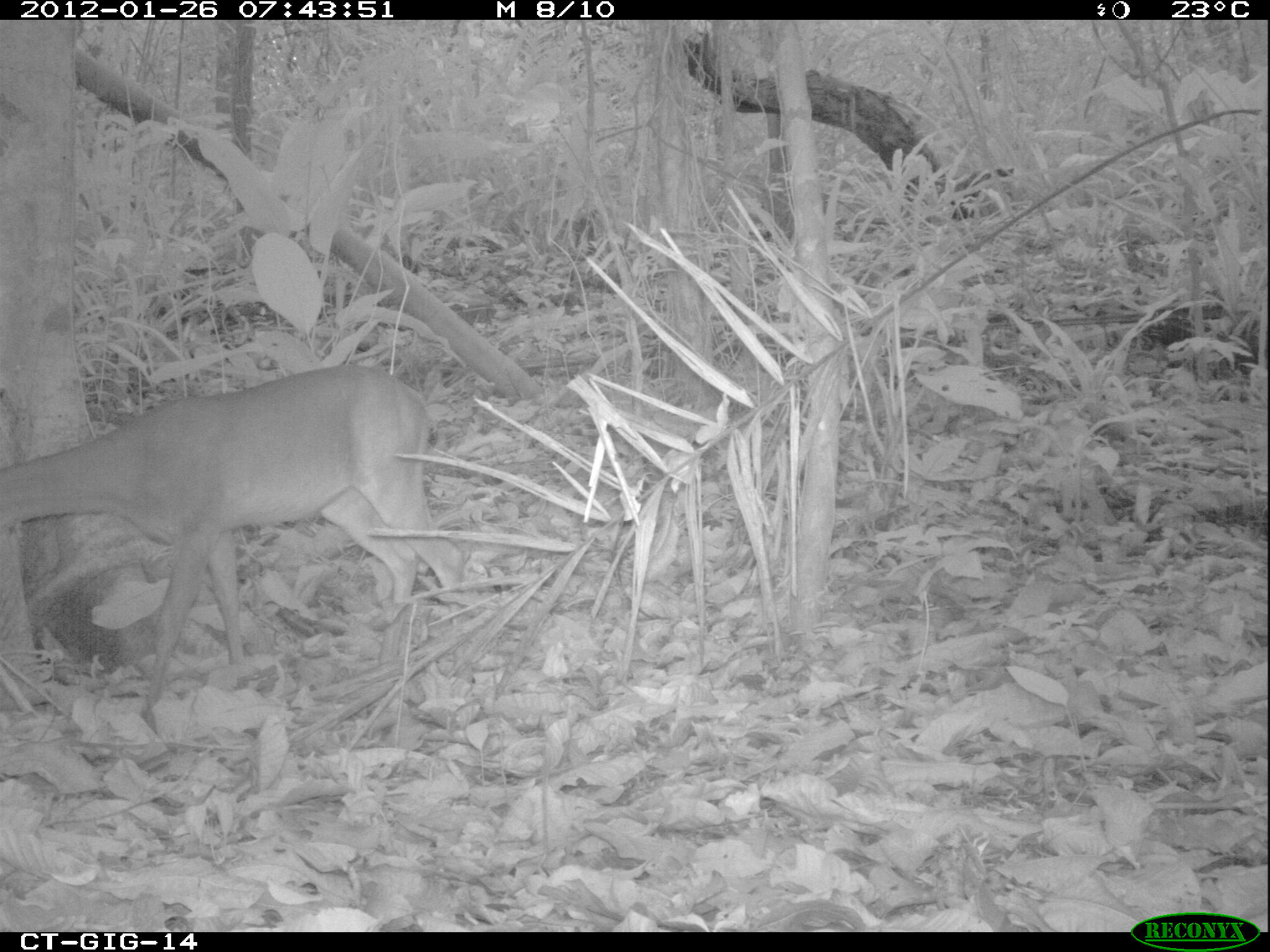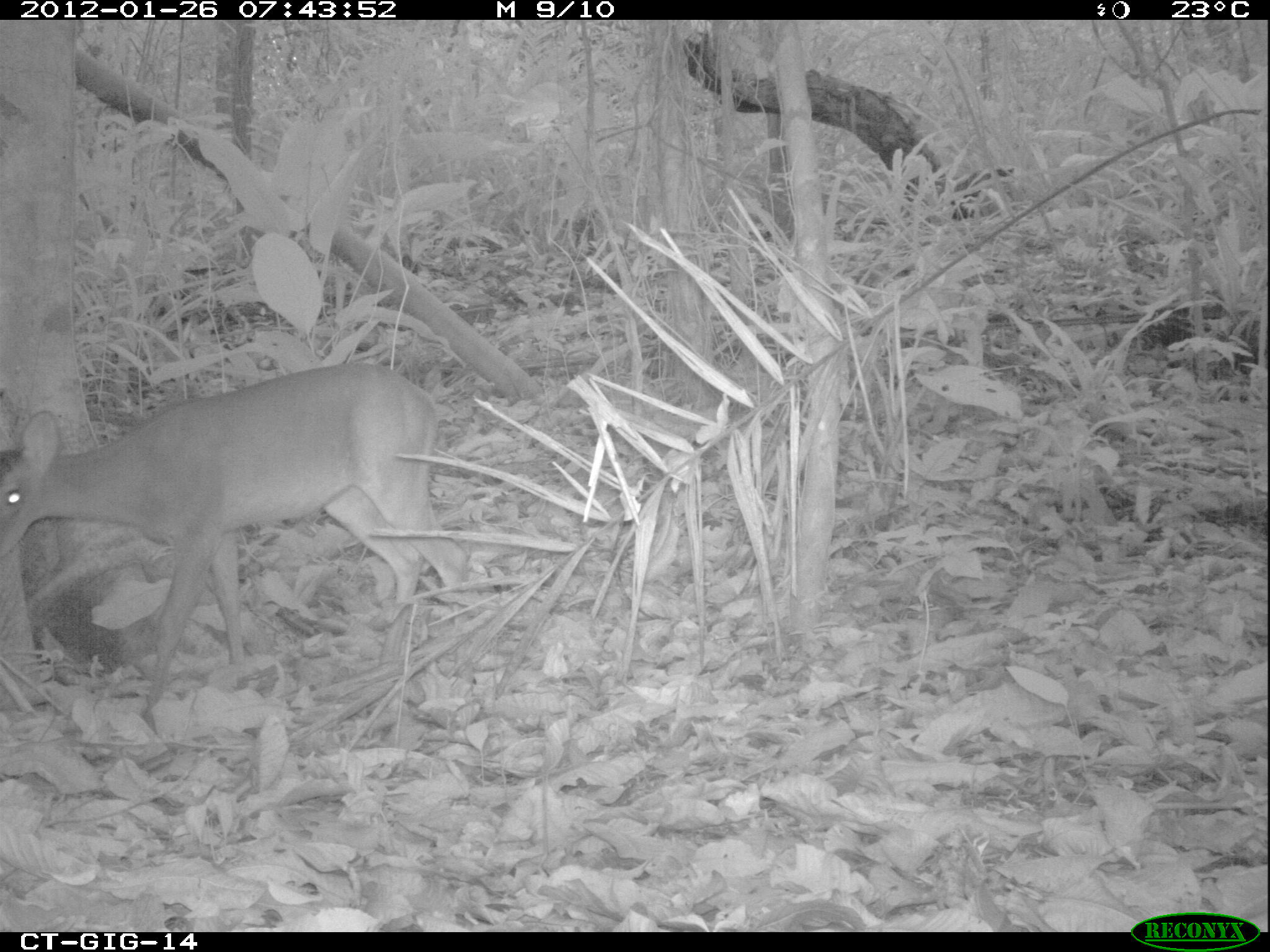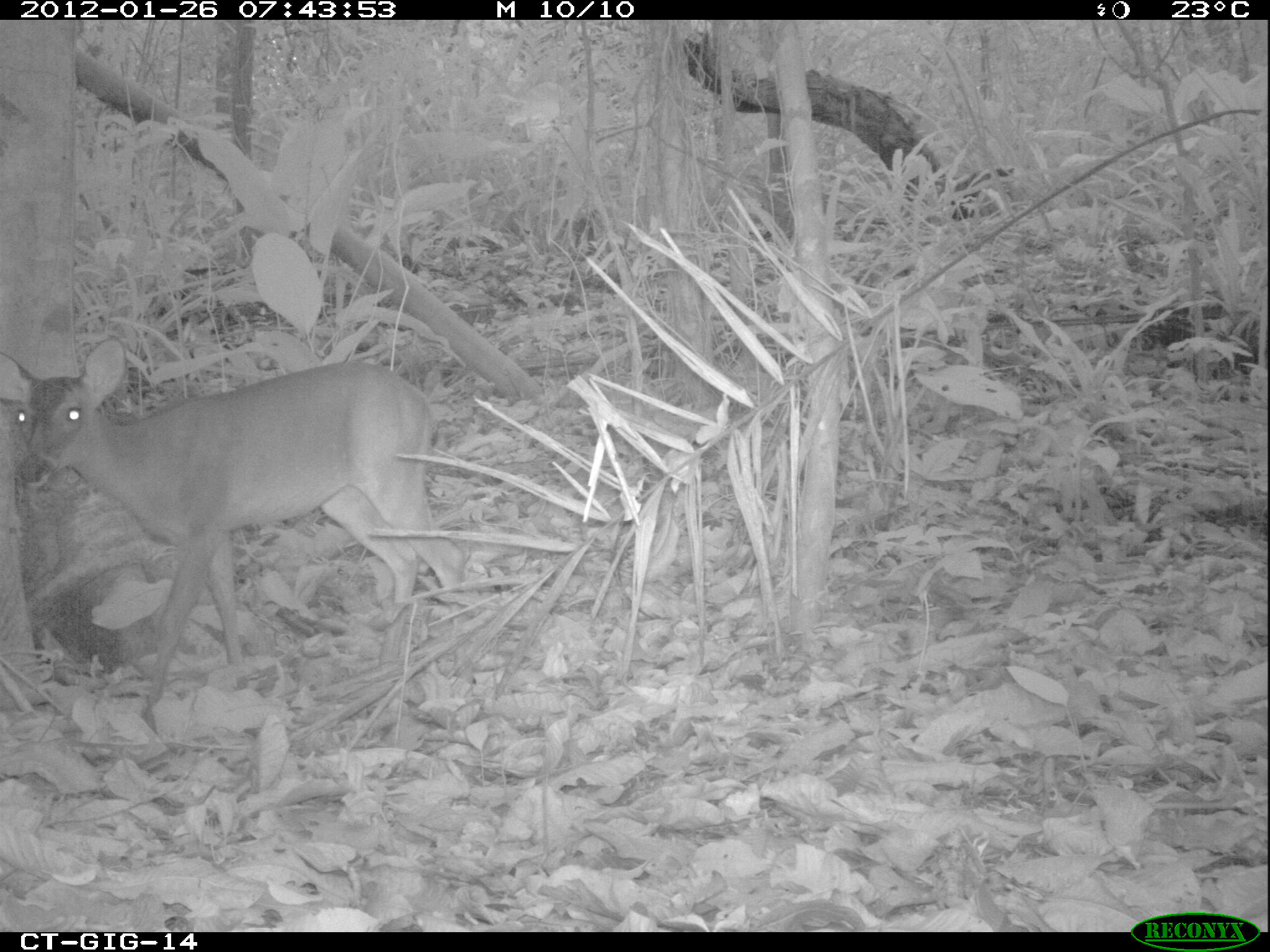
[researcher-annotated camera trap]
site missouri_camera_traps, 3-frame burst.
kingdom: Animalia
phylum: Chordata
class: Mammalia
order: Artiodactyla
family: Cervidae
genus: Odocoileus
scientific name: Odocoileus virginianus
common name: white-tailed deer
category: white tailed deer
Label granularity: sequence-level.